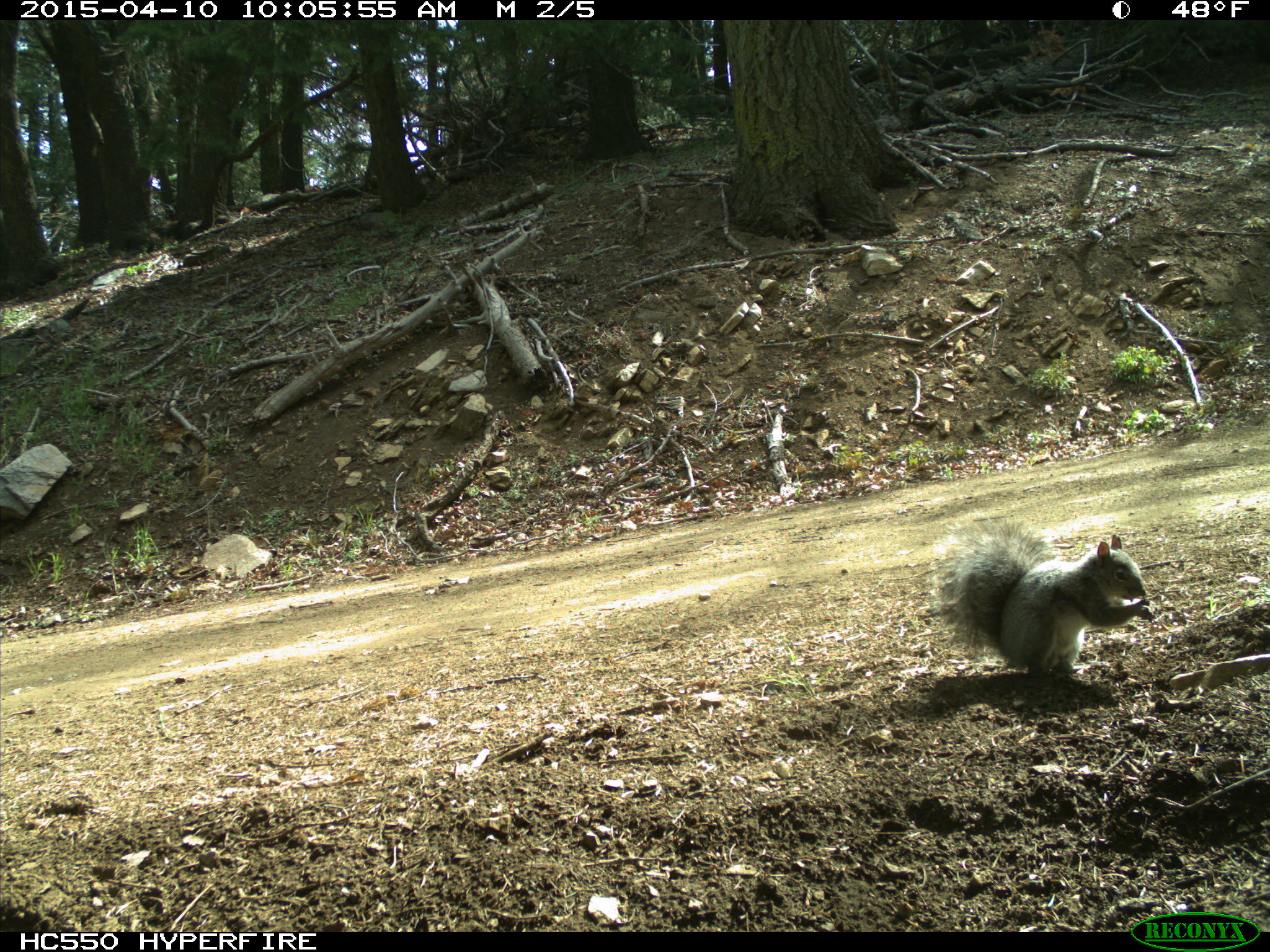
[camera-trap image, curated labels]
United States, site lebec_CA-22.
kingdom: Animalia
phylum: Chordata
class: Mammalia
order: Rodentia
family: Sciuridae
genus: Sciurus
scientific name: Sciurus carolinensis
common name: eastern gray squirrel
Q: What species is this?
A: Sciurus carolinensis (eastern gray squirrel).